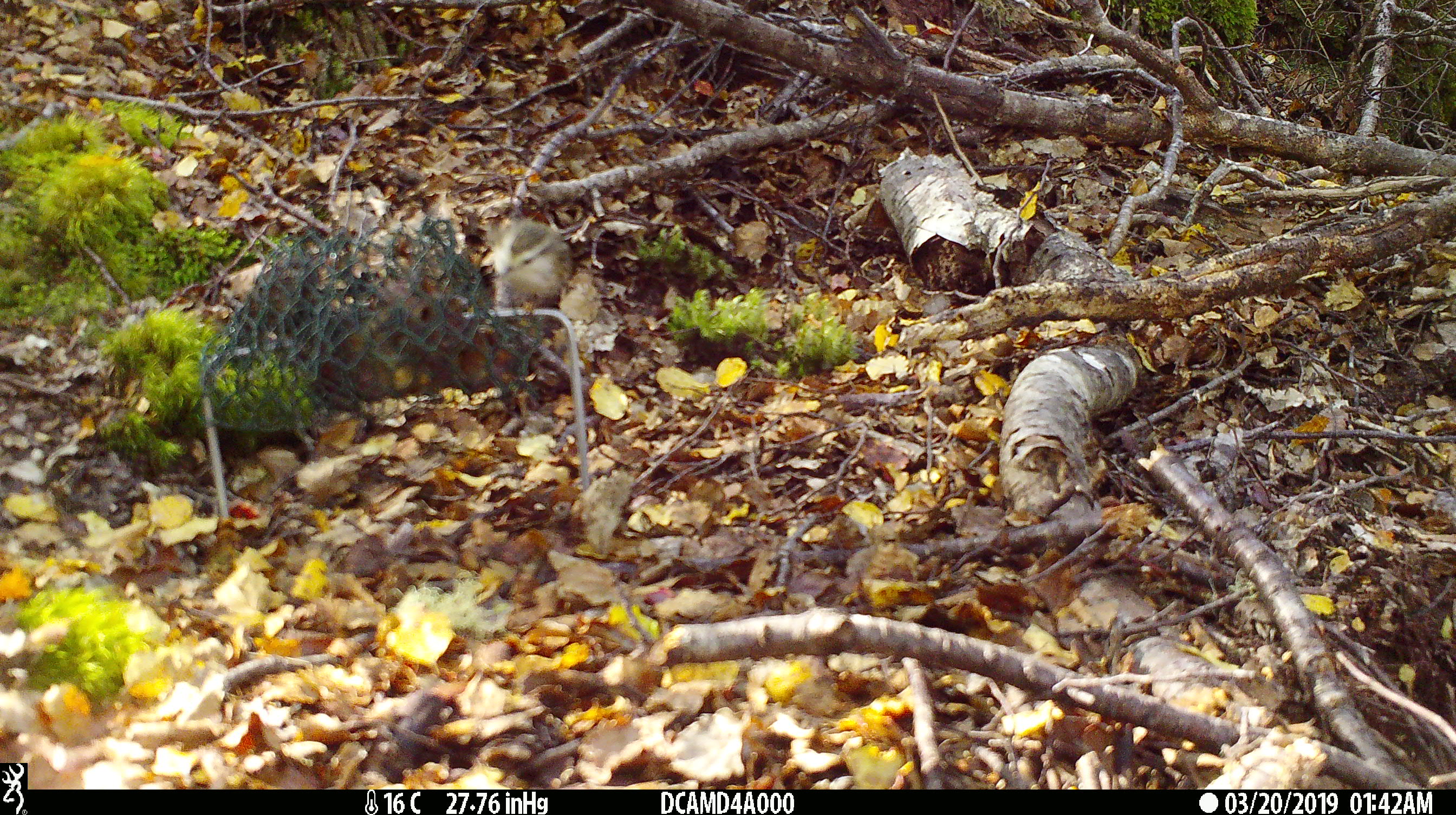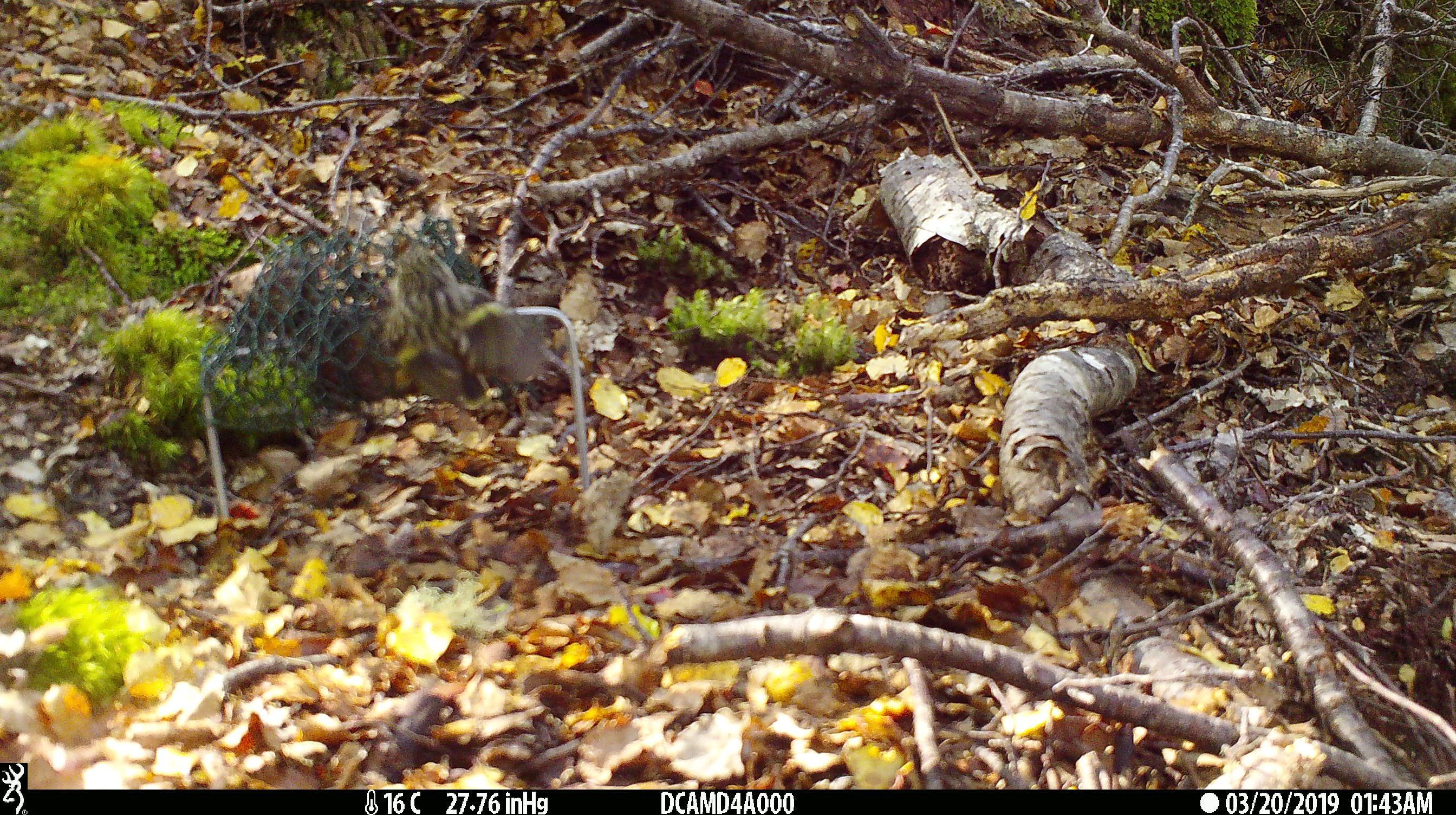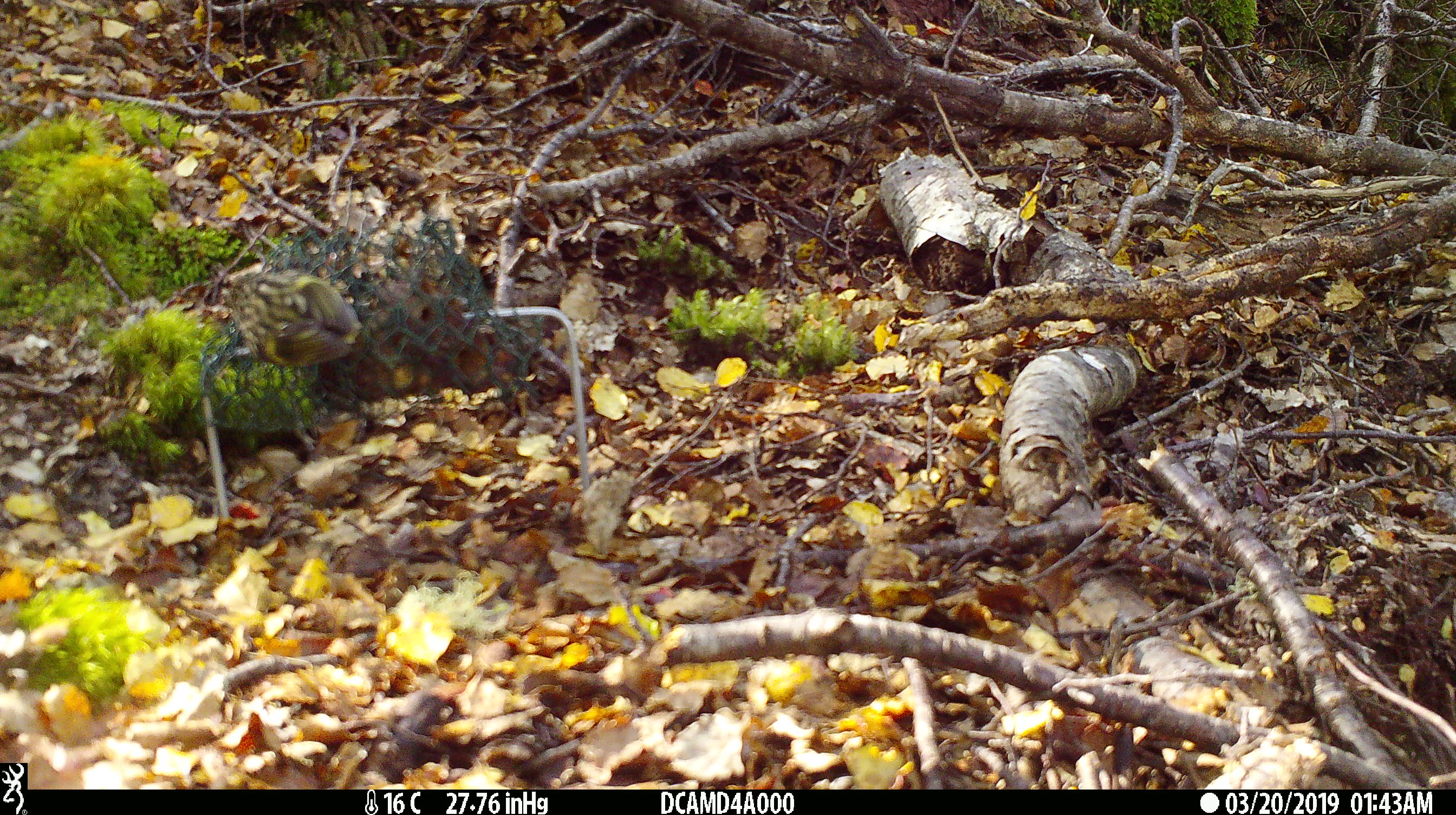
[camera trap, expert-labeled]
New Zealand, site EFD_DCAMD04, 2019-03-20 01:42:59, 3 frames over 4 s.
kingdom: Animalia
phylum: Chordata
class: Aves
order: Passeriformes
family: Acanthisittidae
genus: Acanthisitta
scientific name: Acanthisitta chloris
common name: rifleman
Rifleman (Acanthisitta chloris).